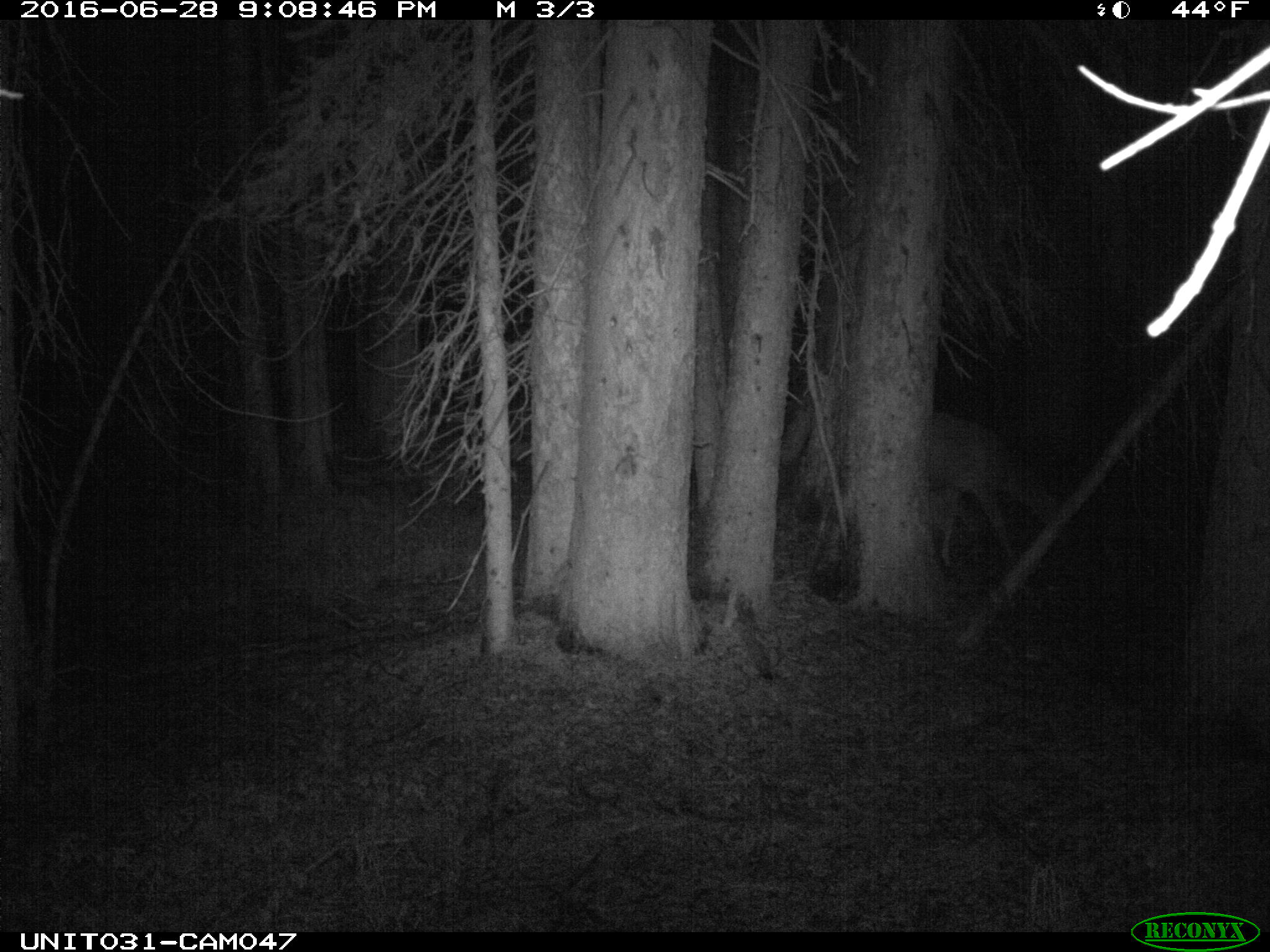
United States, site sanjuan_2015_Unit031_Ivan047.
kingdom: Animalia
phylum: Chordata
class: Mammalia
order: Artiodactyla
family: Cervidae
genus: Odocoileus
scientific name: Odocoileus hemionus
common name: mule deer